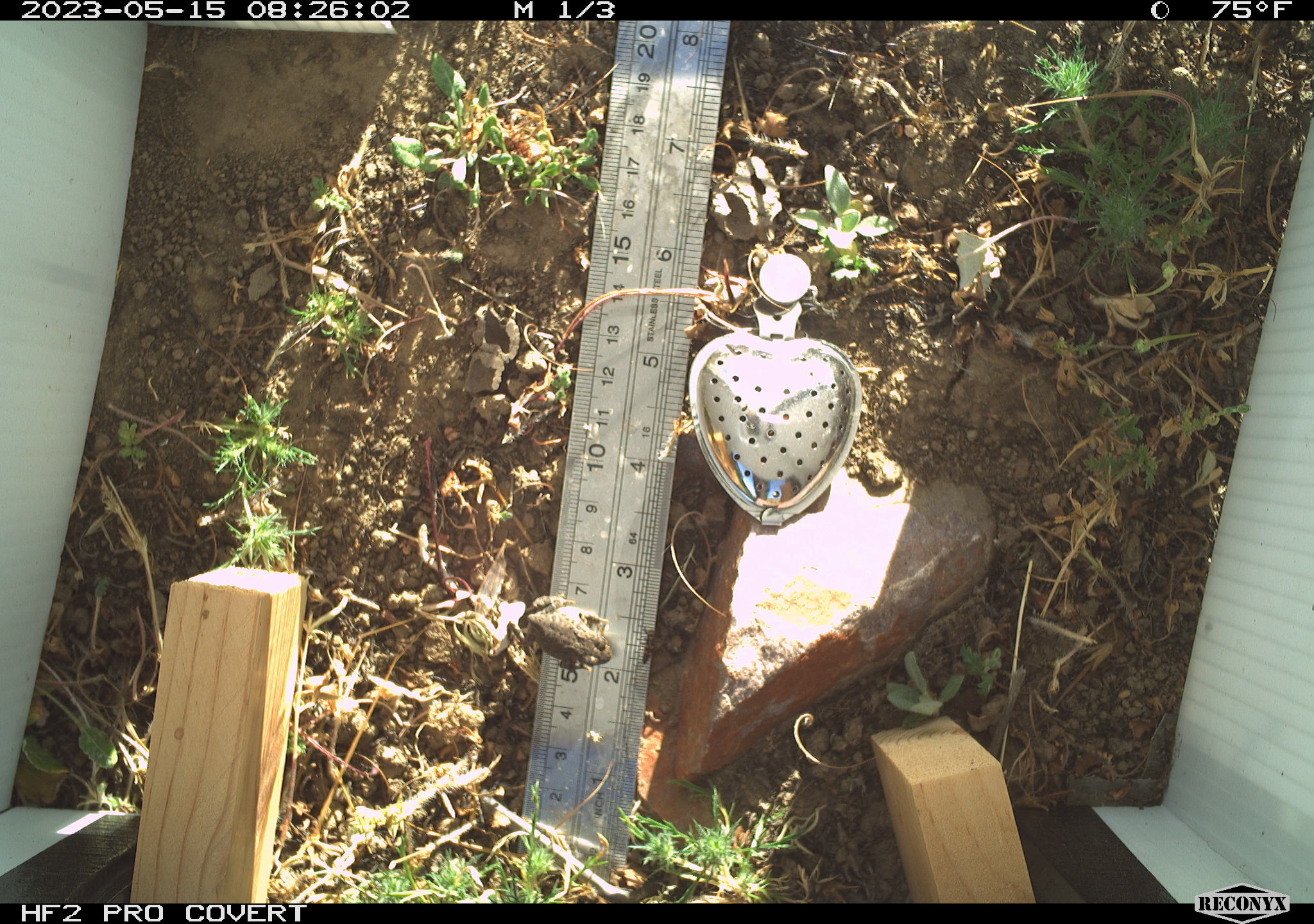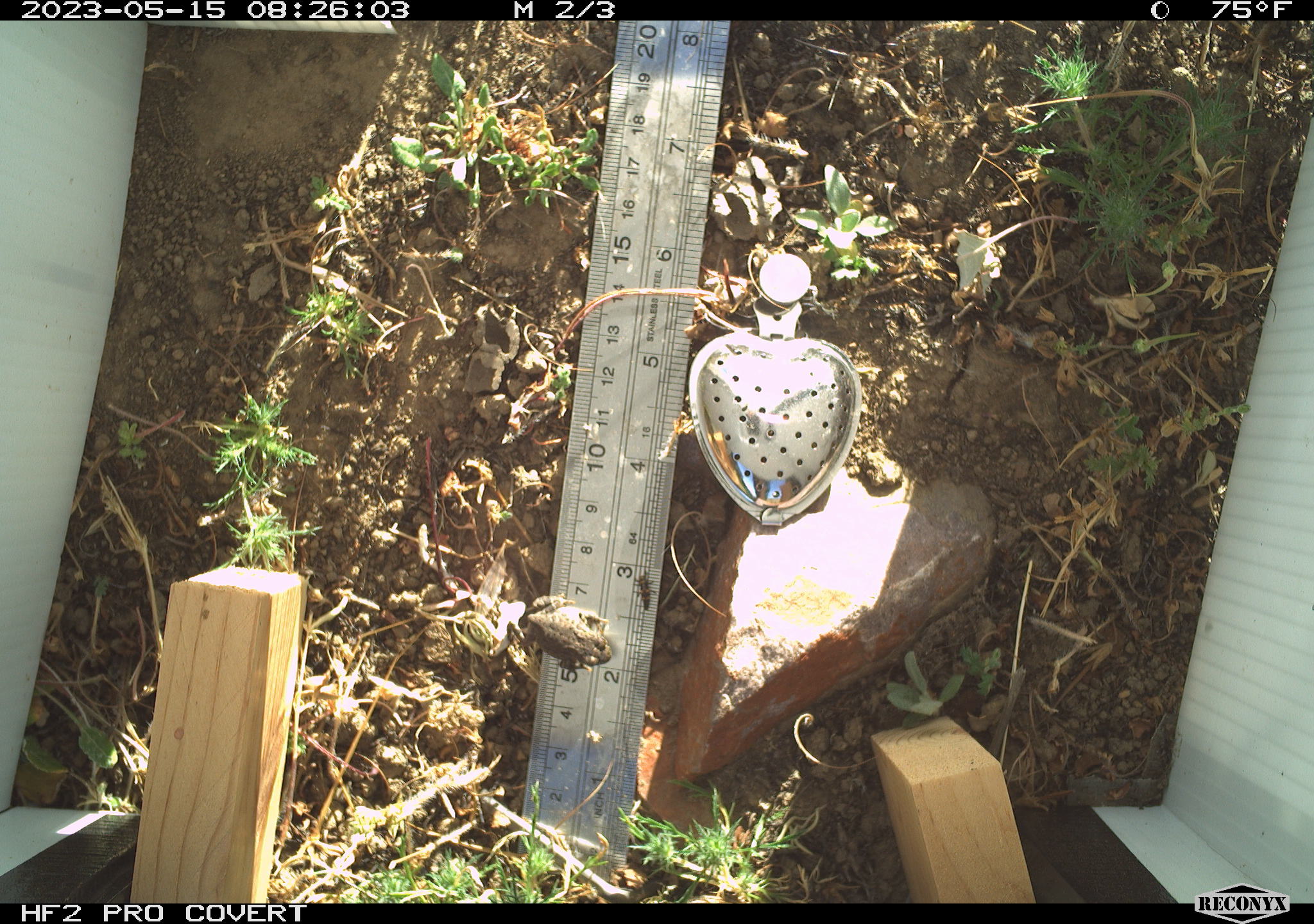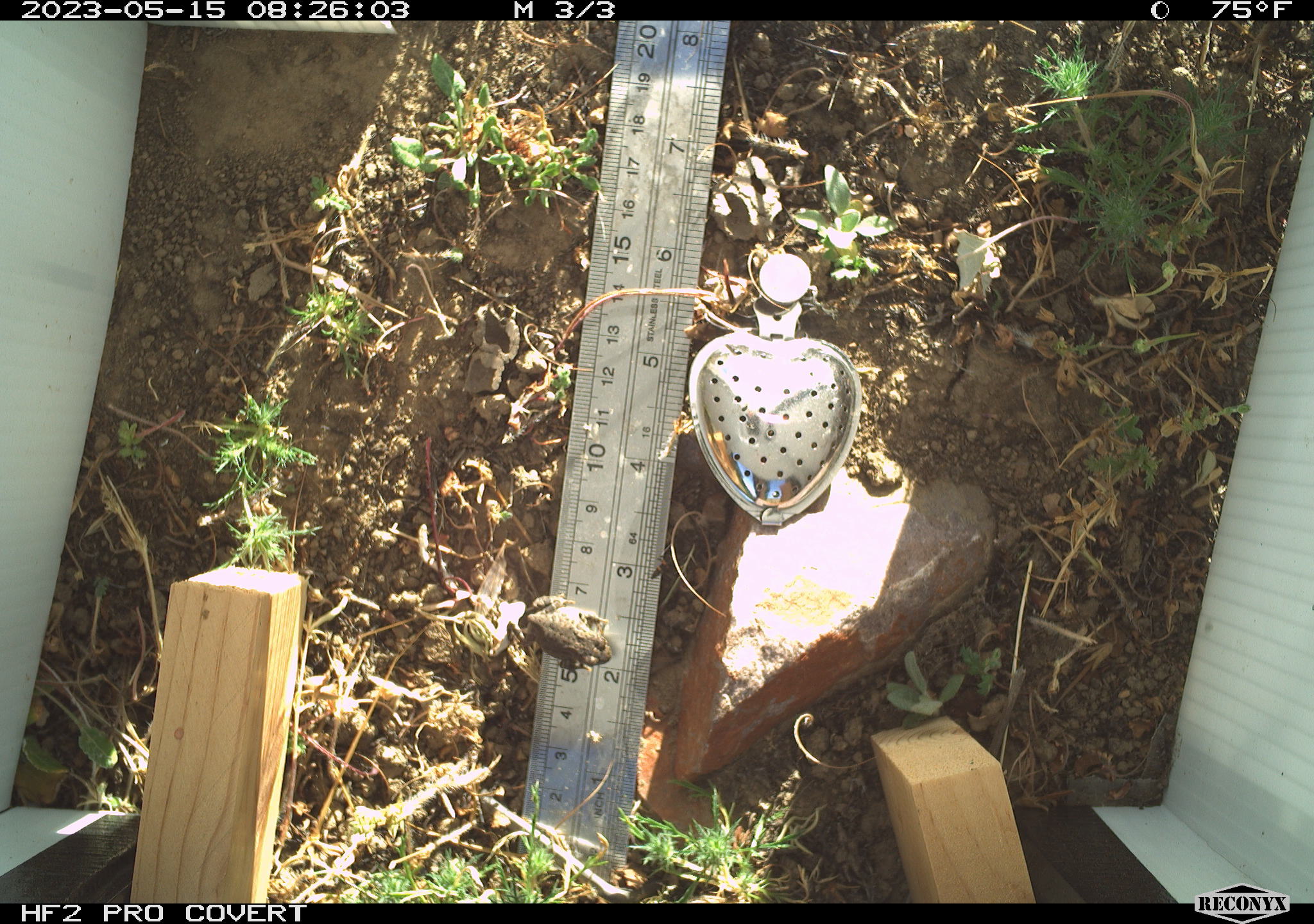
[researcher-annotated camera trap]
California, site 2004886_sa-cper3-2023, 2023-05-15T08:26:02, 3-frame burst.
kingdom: Animalia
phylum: Chordata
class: Amphibia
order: Anura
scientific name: Anura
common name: frogs